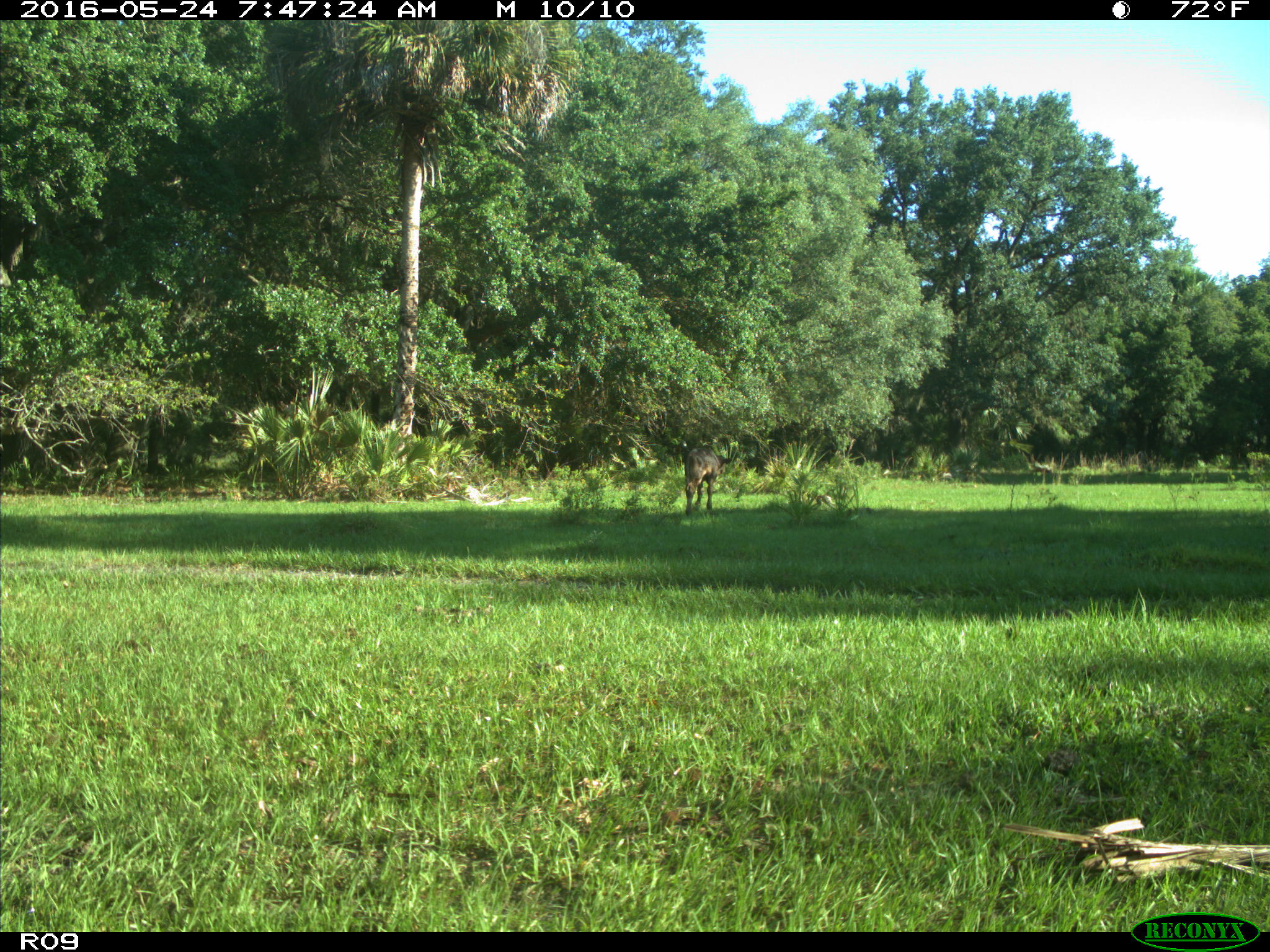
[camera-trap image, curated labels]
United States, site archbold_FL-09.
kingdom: Animalia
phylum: Chordata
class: Mammalia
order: Artiodactyla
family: Bovidae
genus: Bos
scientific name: Bos taurus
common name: domestic cow